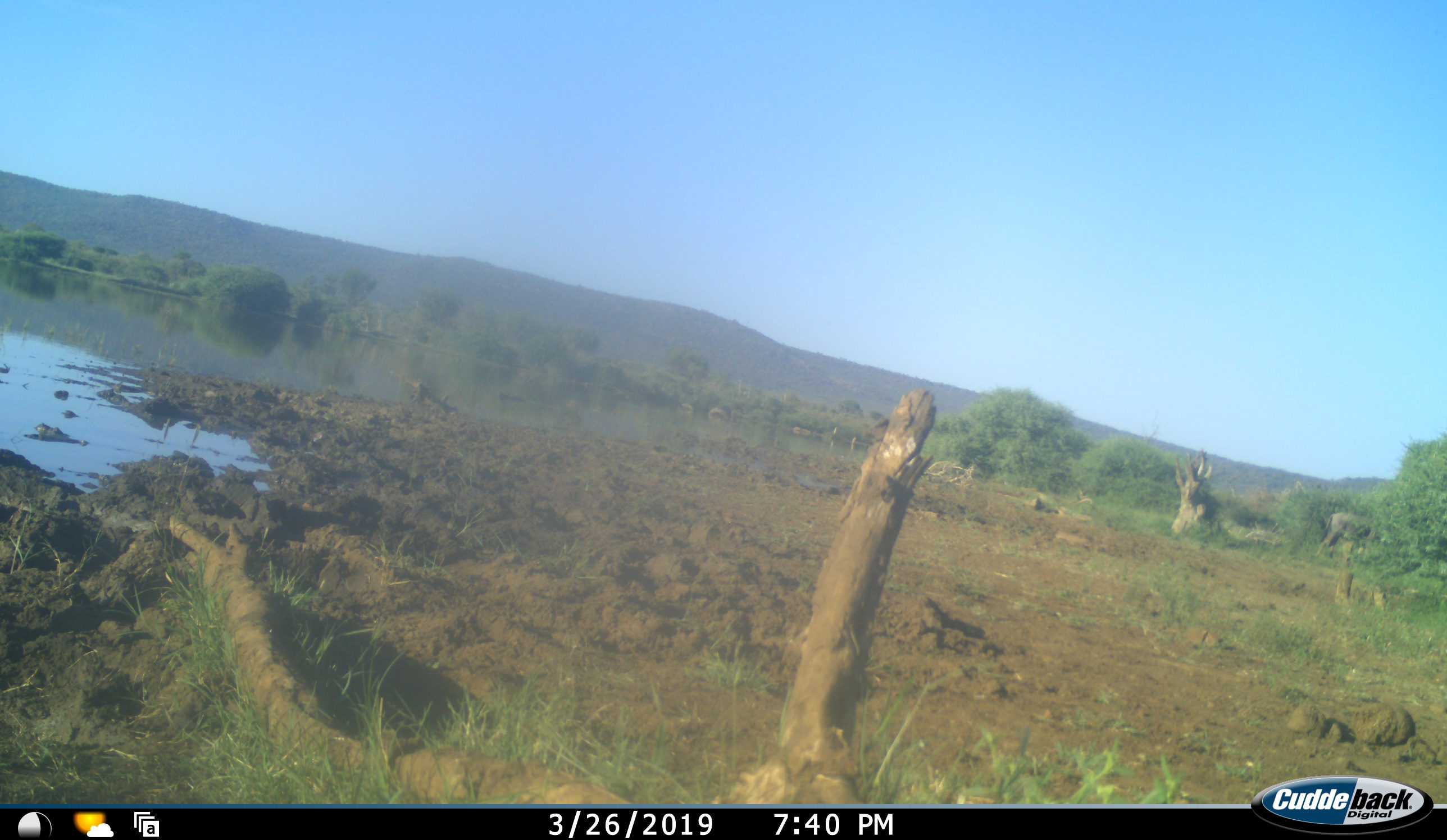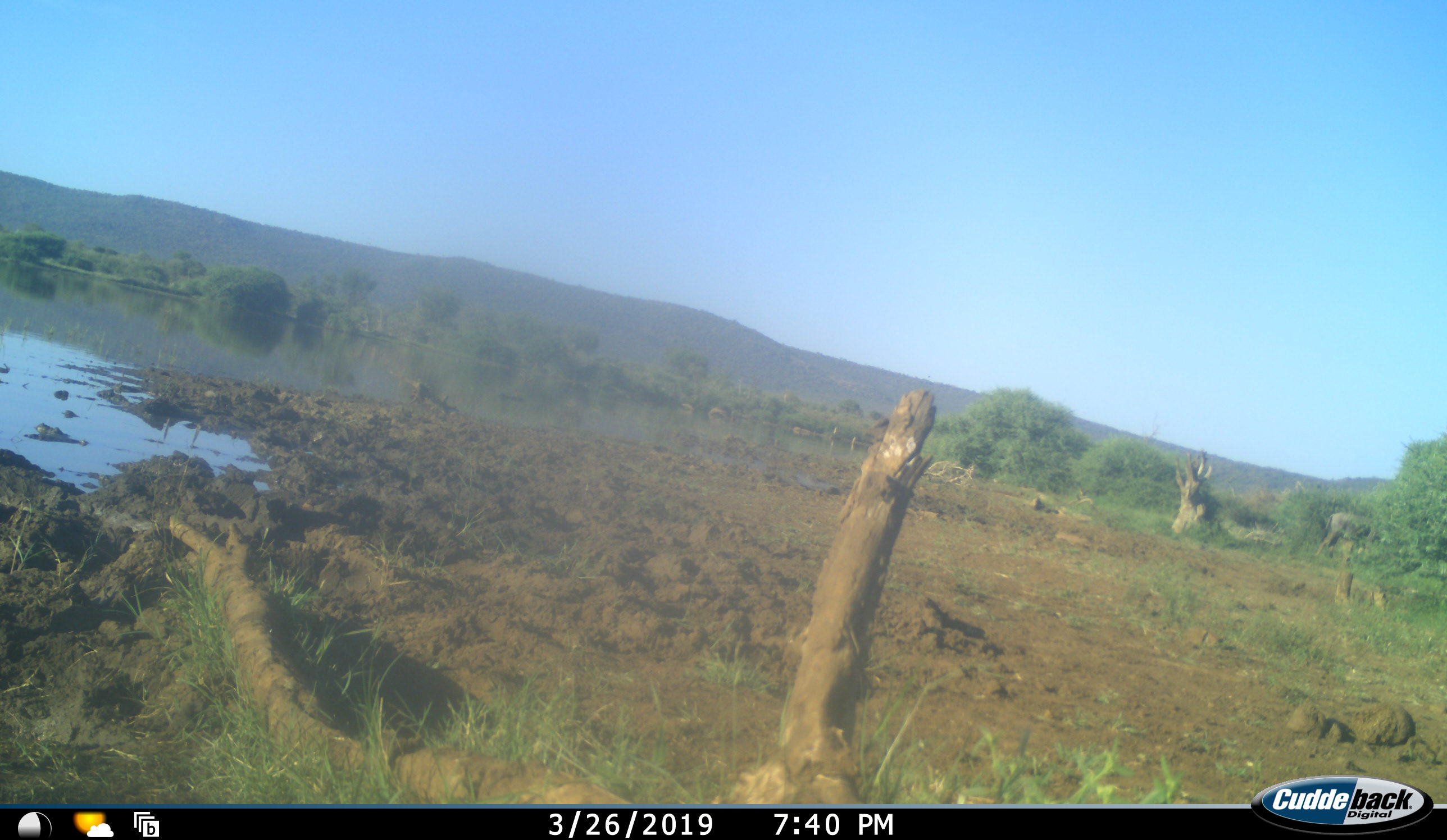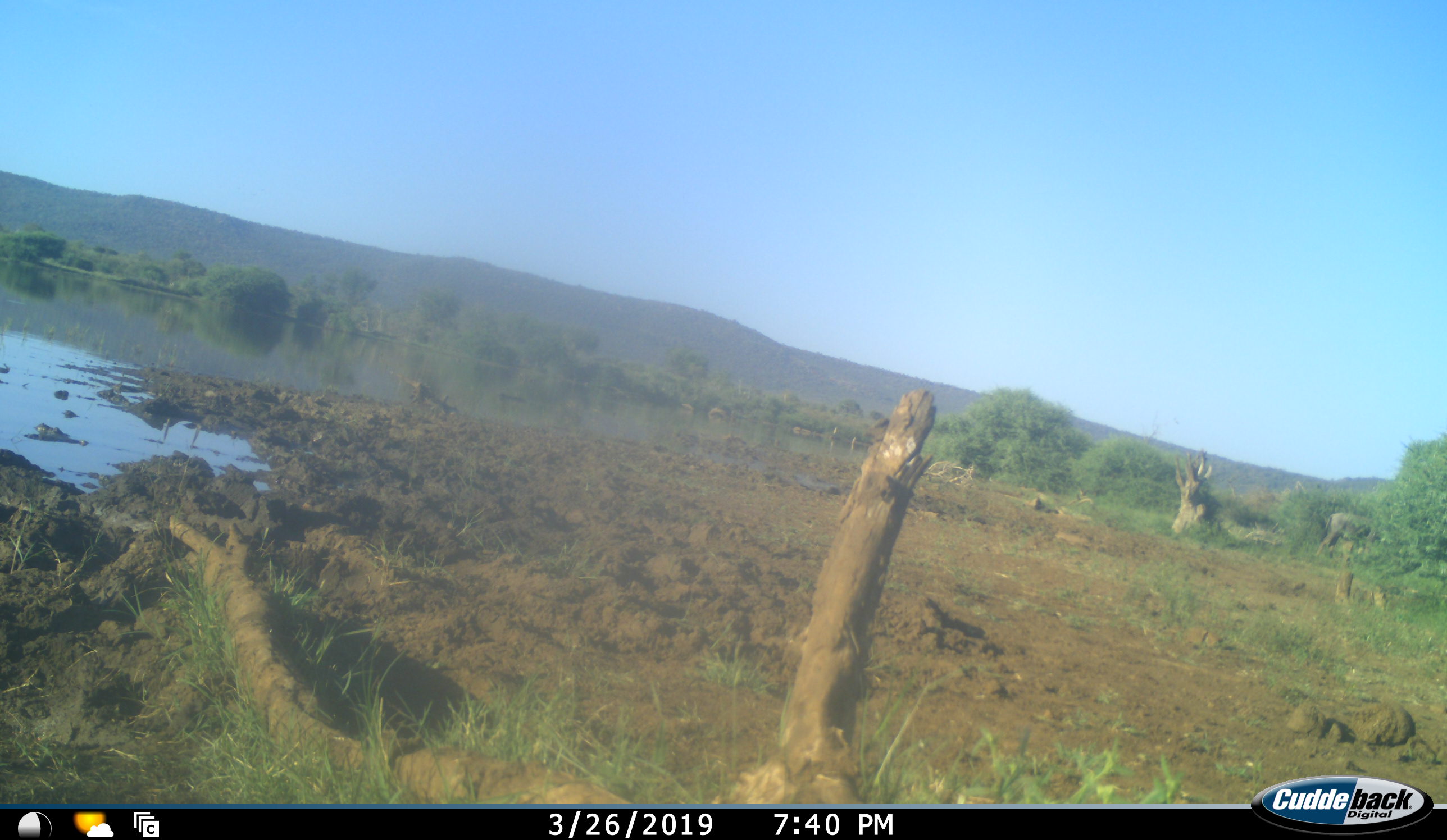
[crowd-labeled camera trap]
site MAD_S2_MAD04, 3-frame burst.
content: unidentified animal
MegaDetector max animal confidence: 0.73